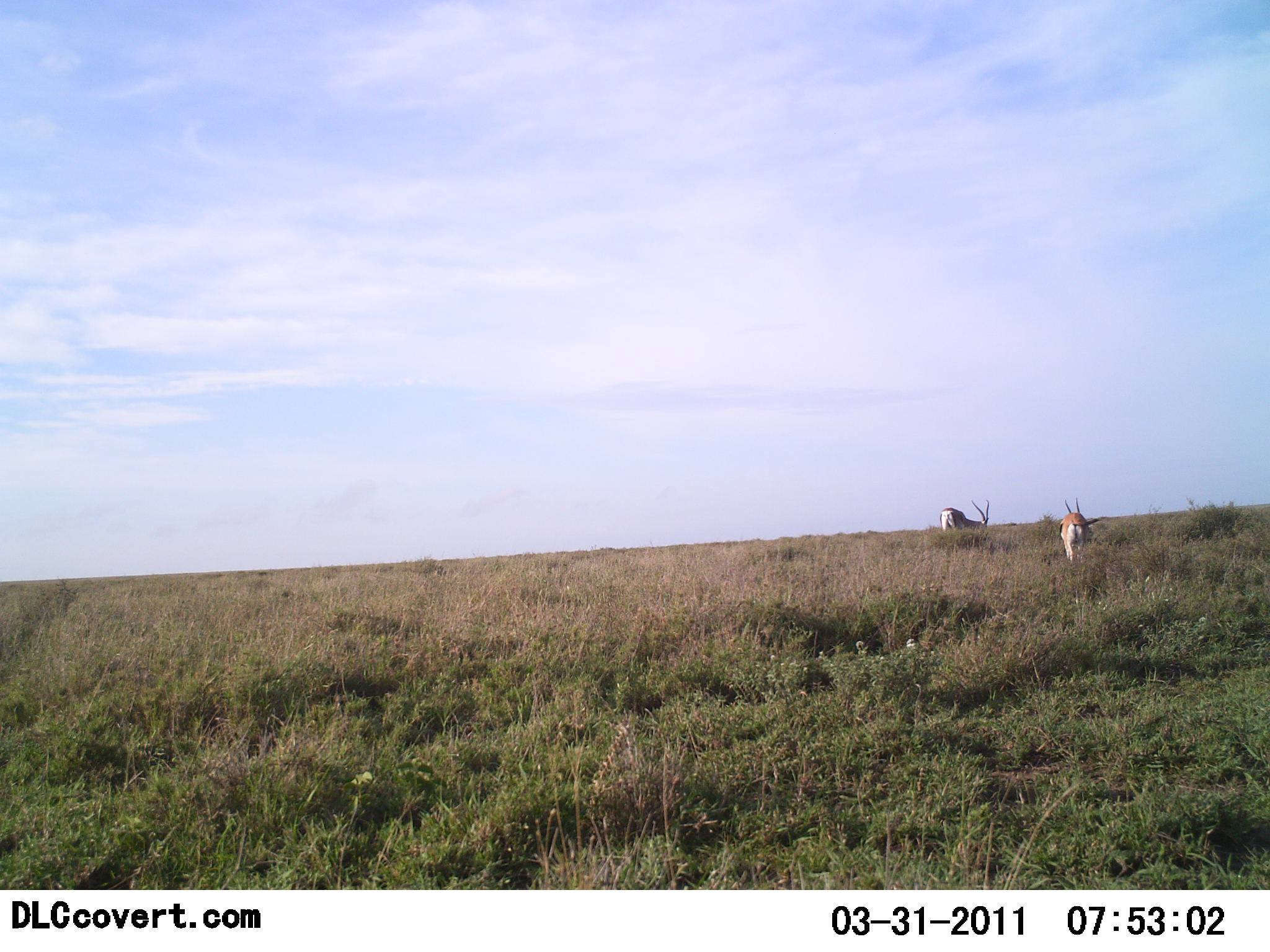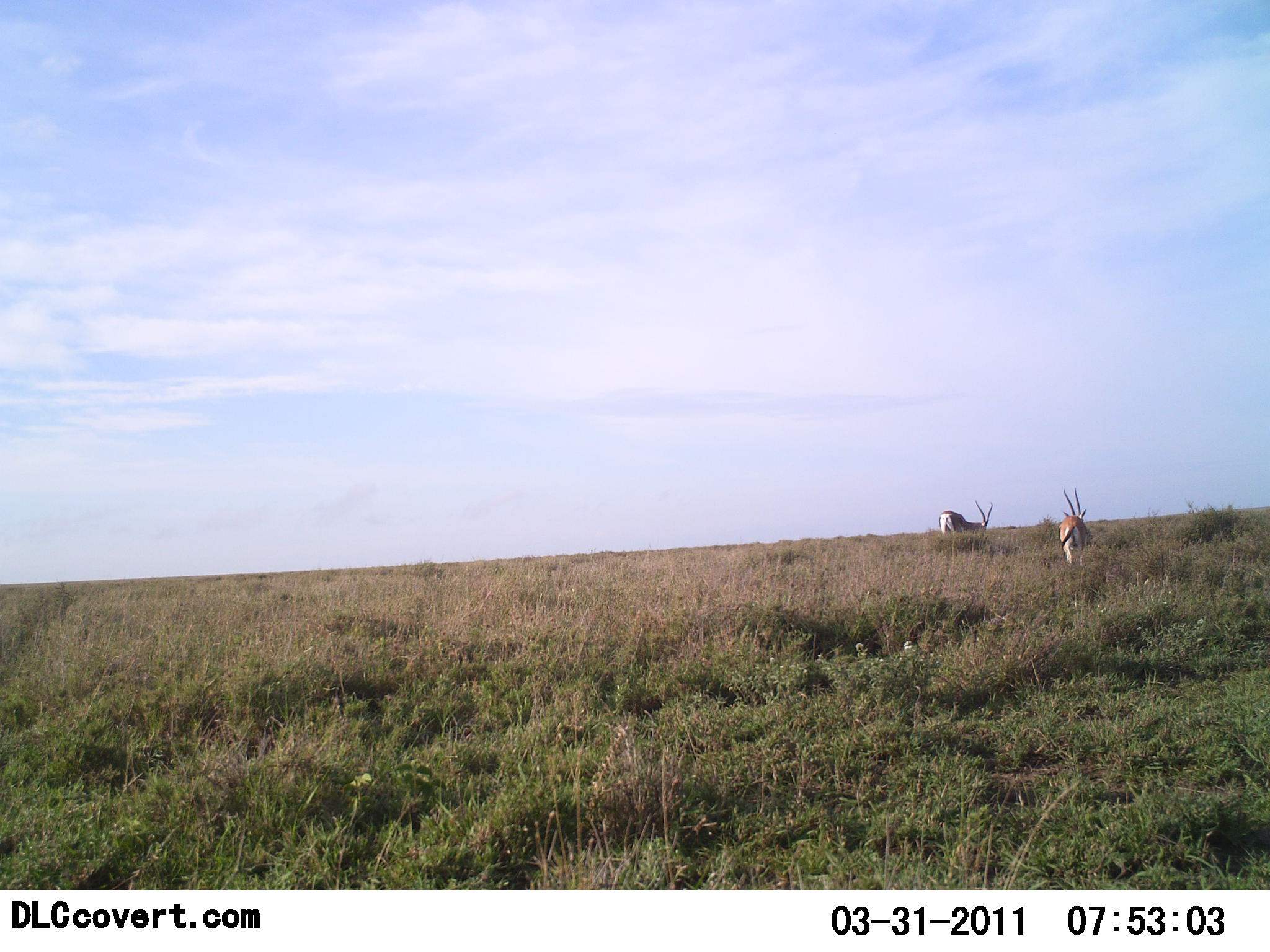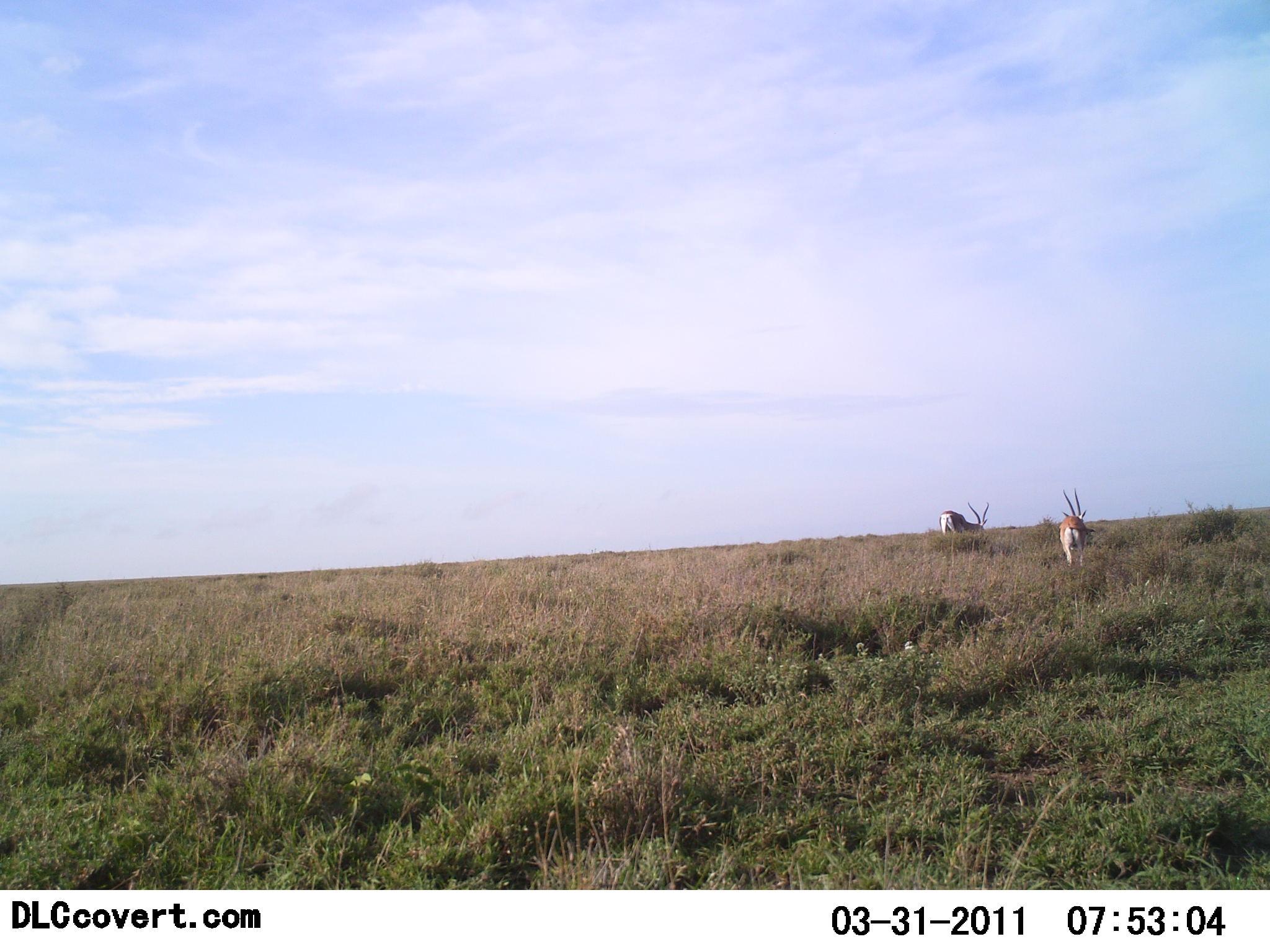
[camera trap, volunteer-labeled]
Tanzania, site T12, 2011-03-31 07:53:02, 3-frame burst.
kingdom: Animalia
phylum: Chordata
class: Mammalia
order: Artiodactyla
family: Bovidae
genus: Nanger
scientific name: Nanger granti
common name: grant's gazelle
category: gazellegrants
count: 2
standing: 75%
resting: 0%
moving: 25%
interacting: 0%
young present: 0%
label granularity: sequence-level